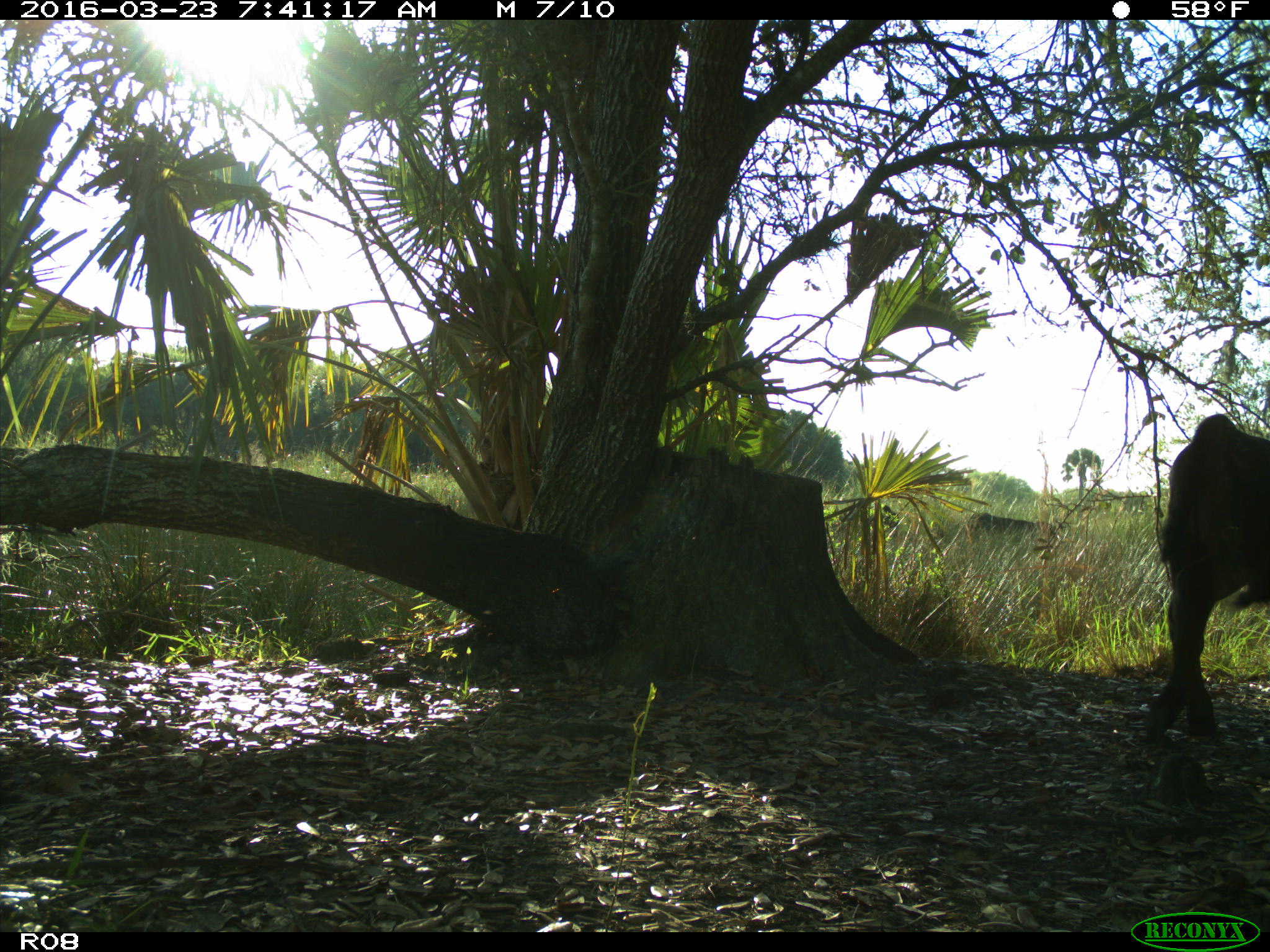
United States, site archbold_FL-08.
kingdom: Animalia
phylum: Chordata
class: Mammalia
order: Artiodactyla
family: Bovidae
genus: Bos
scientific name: Bos taurus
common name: domestic cow